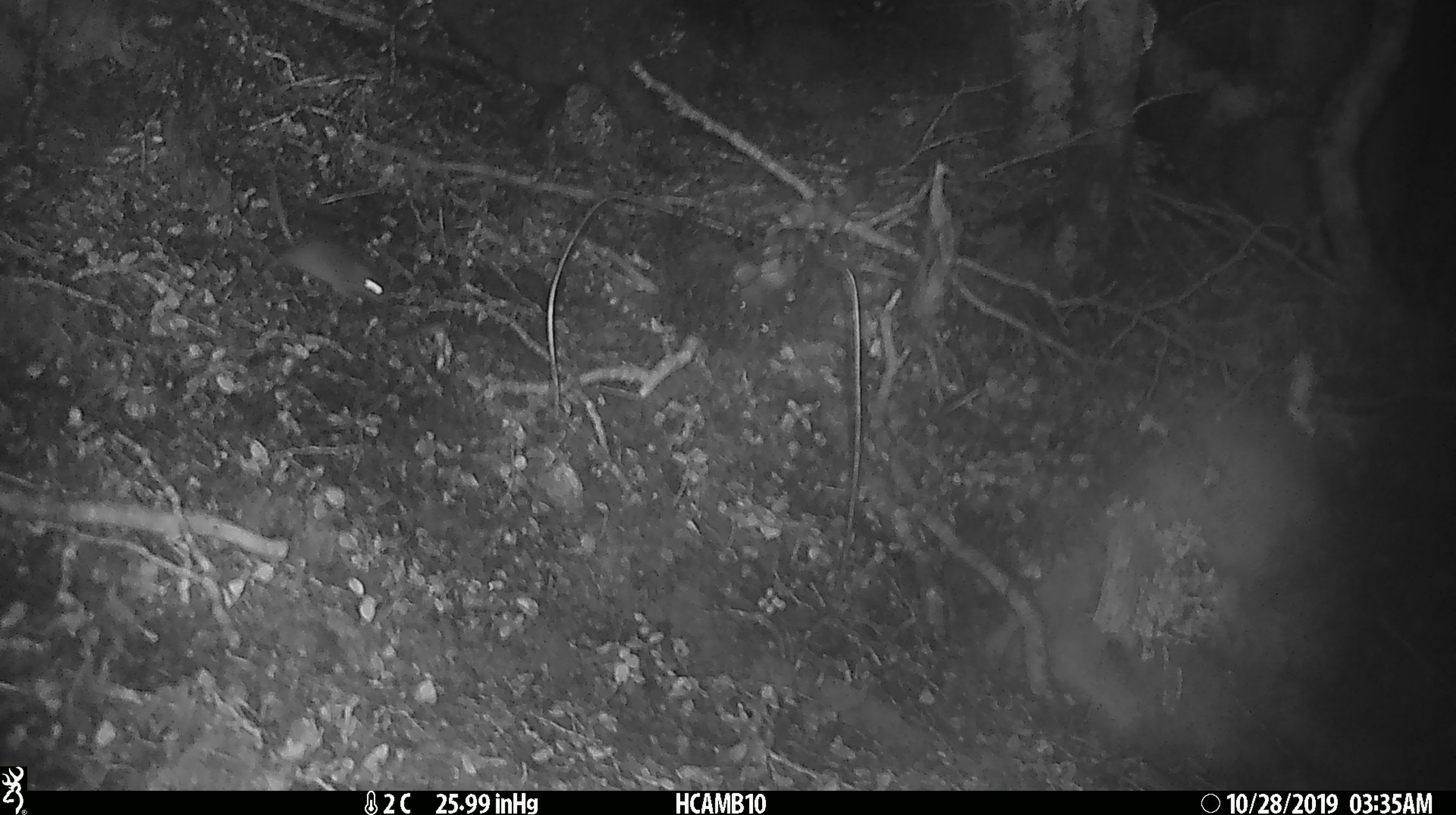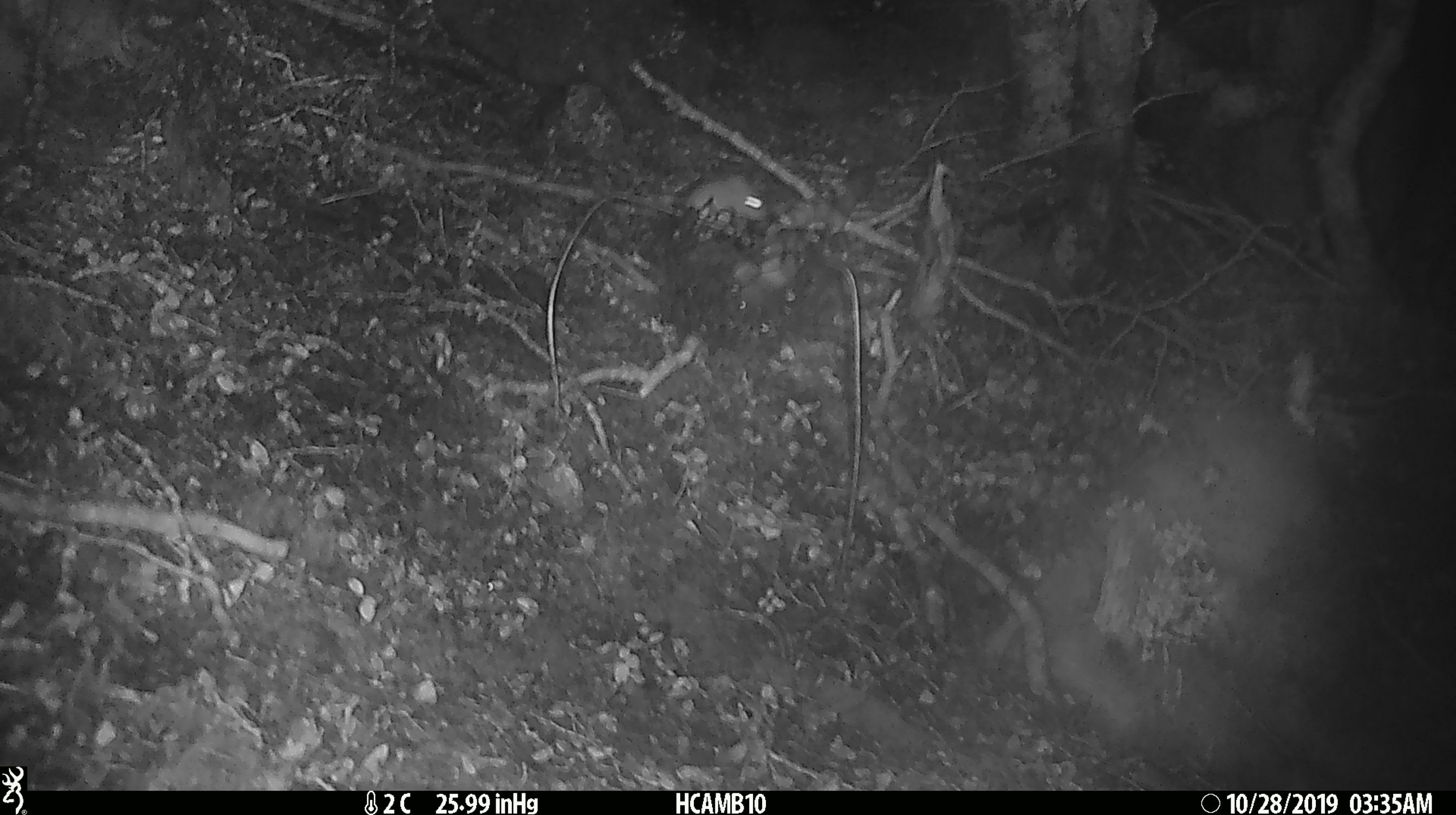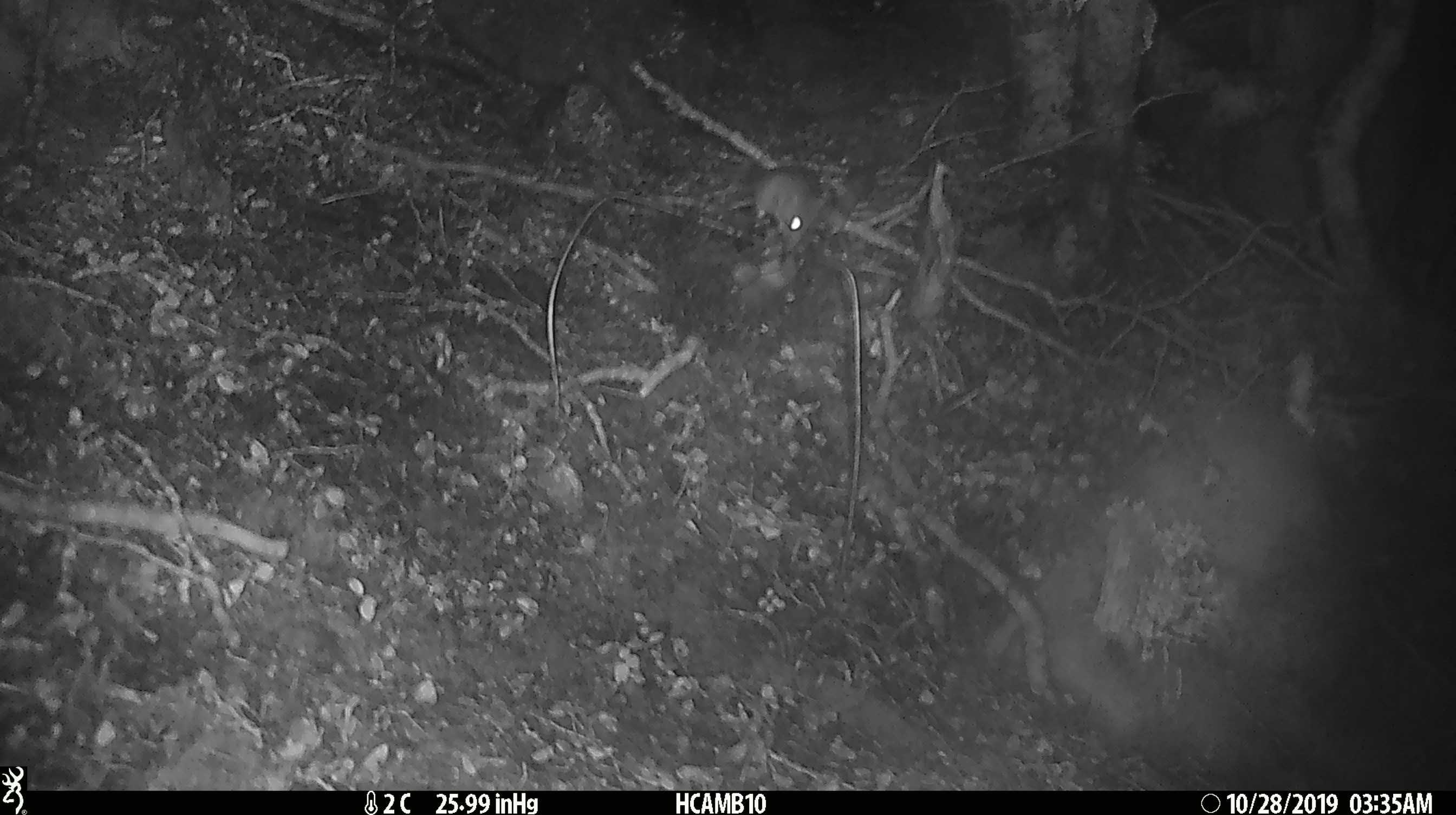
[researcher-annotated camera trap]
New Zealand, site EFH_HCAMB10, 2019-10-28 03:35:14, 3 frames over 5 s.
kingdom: Animalia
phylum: Chordata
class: Mammalia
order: Rodentia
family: Muridae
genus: Mus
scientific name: Mus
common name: mouse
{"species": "mouse (Mus)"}